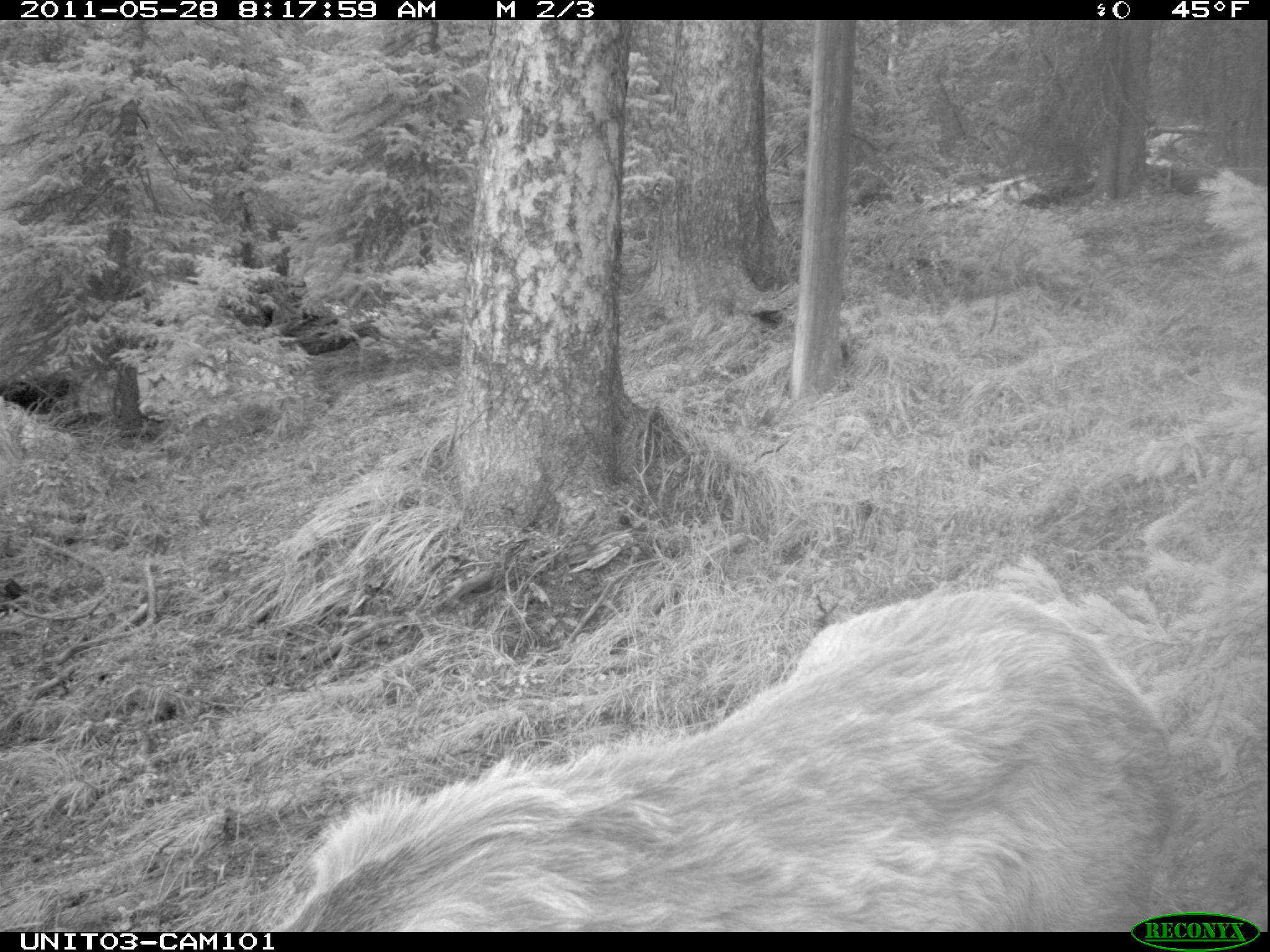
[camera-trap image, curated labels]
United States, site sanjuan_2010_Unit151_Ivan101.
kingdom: Animalia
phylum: Chordata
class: Mammalia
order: Artiodactyla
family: Cervidae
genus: Cervus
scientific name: Cervus elaphus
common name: red deer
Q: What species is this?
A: Cervus elaphus (red deer).